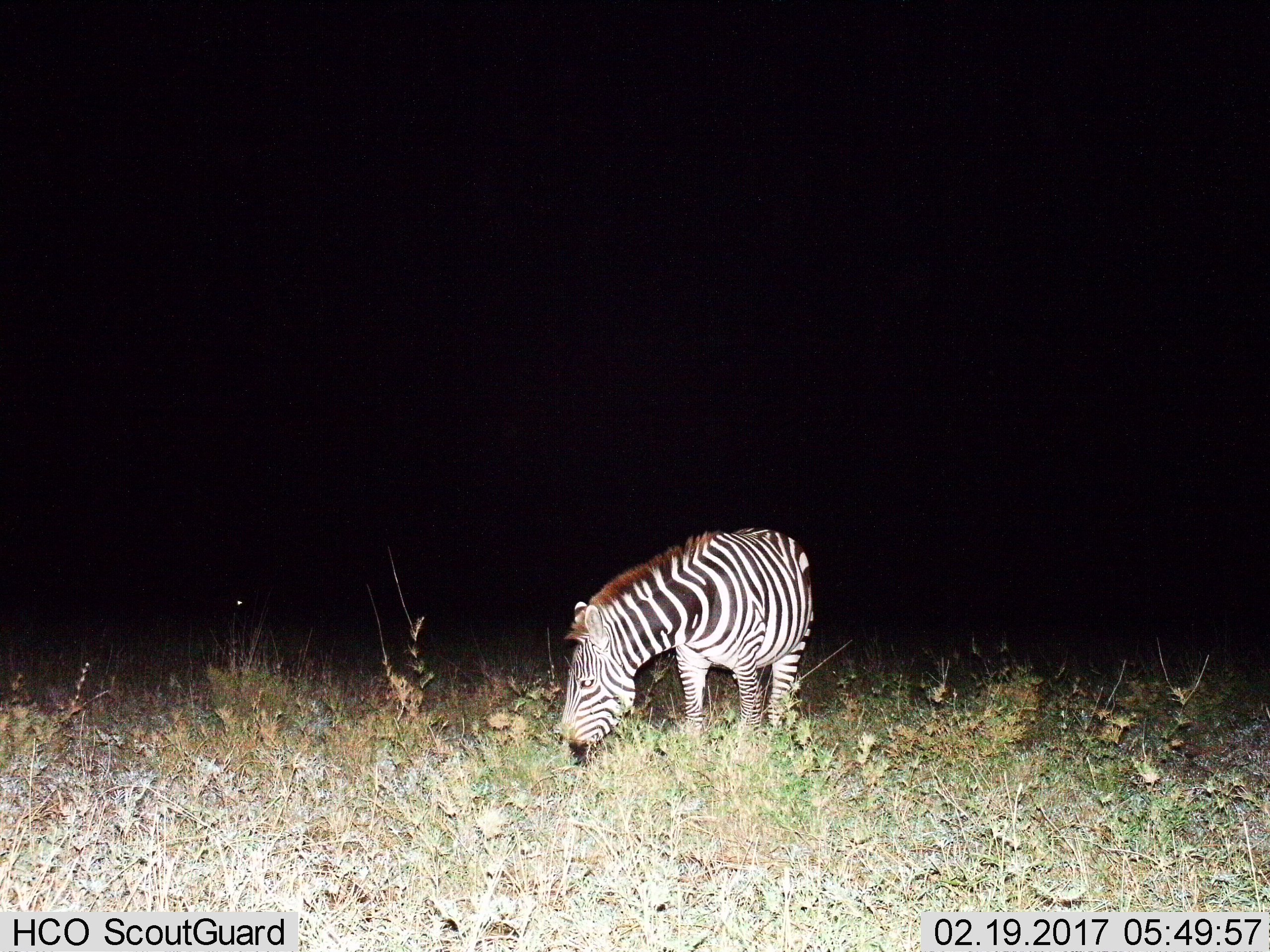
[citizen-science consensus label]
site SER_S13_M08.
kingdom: Animalia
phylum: Chordata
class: Mammalia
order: Perissodactyla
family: Equidae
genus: Equus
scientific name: Equus quagga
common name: plains zebra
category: zebraplains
Zebraplains (plains zebra) (Equus quagga), count 1. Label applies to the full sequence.